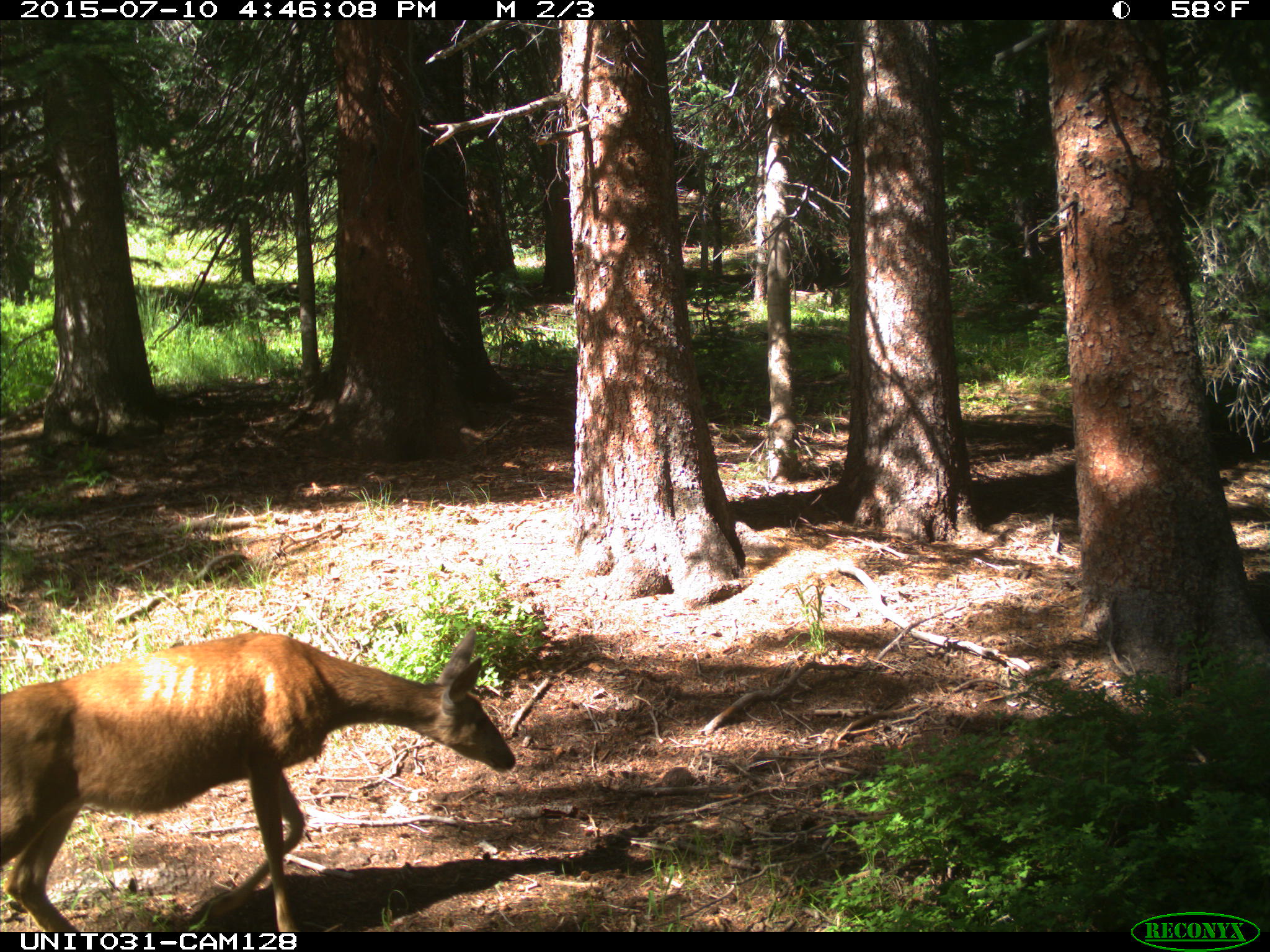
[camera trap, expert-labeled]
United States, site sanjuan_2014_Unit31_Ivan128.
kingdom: Animalia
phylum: Chordata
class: Mammalia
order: Artiodactyla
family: Cervidae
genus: Odocoileus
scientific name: Odocoileus hemionus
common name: mule deer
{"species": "Odocoileus hemionus (mule deer)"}